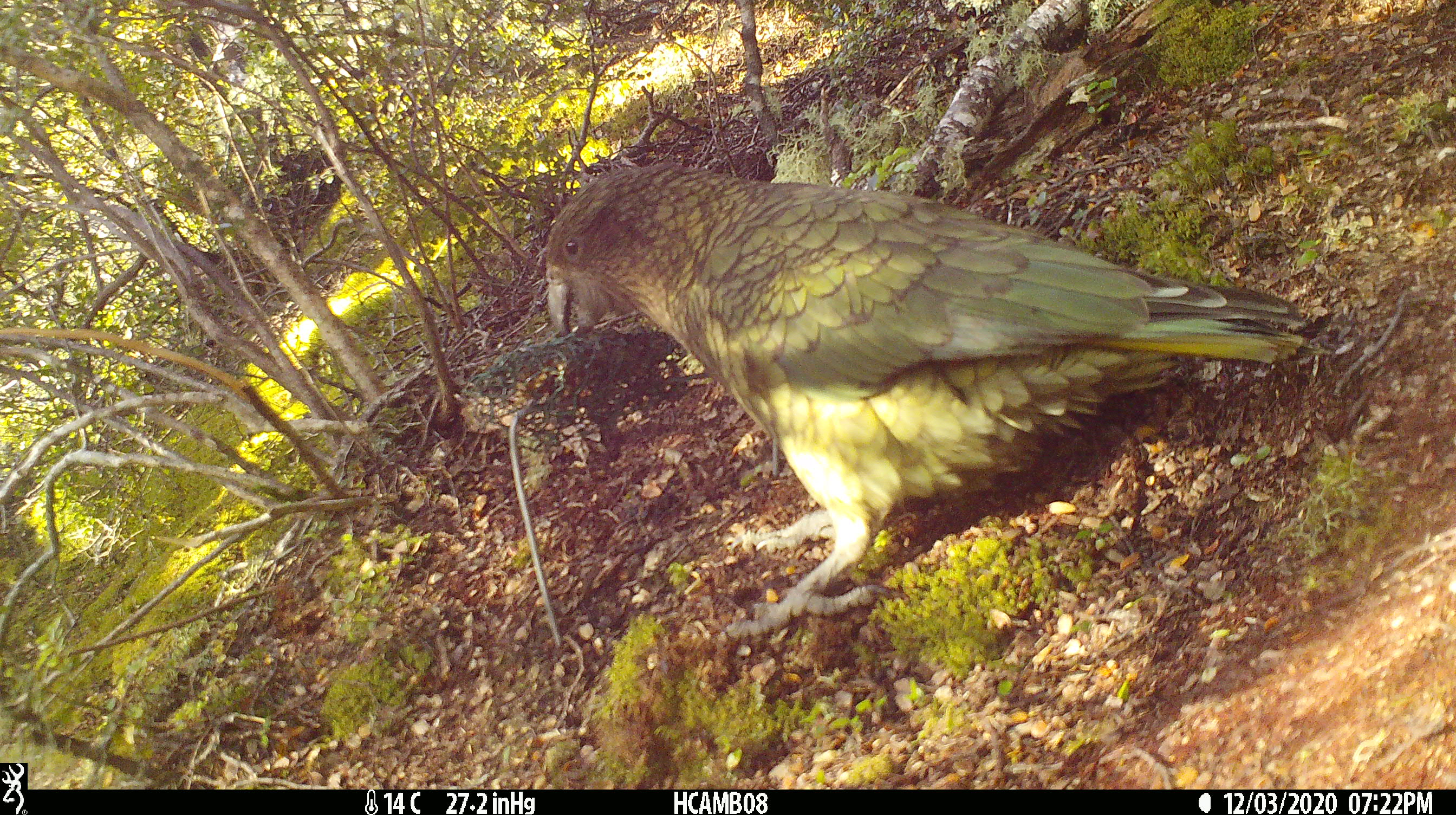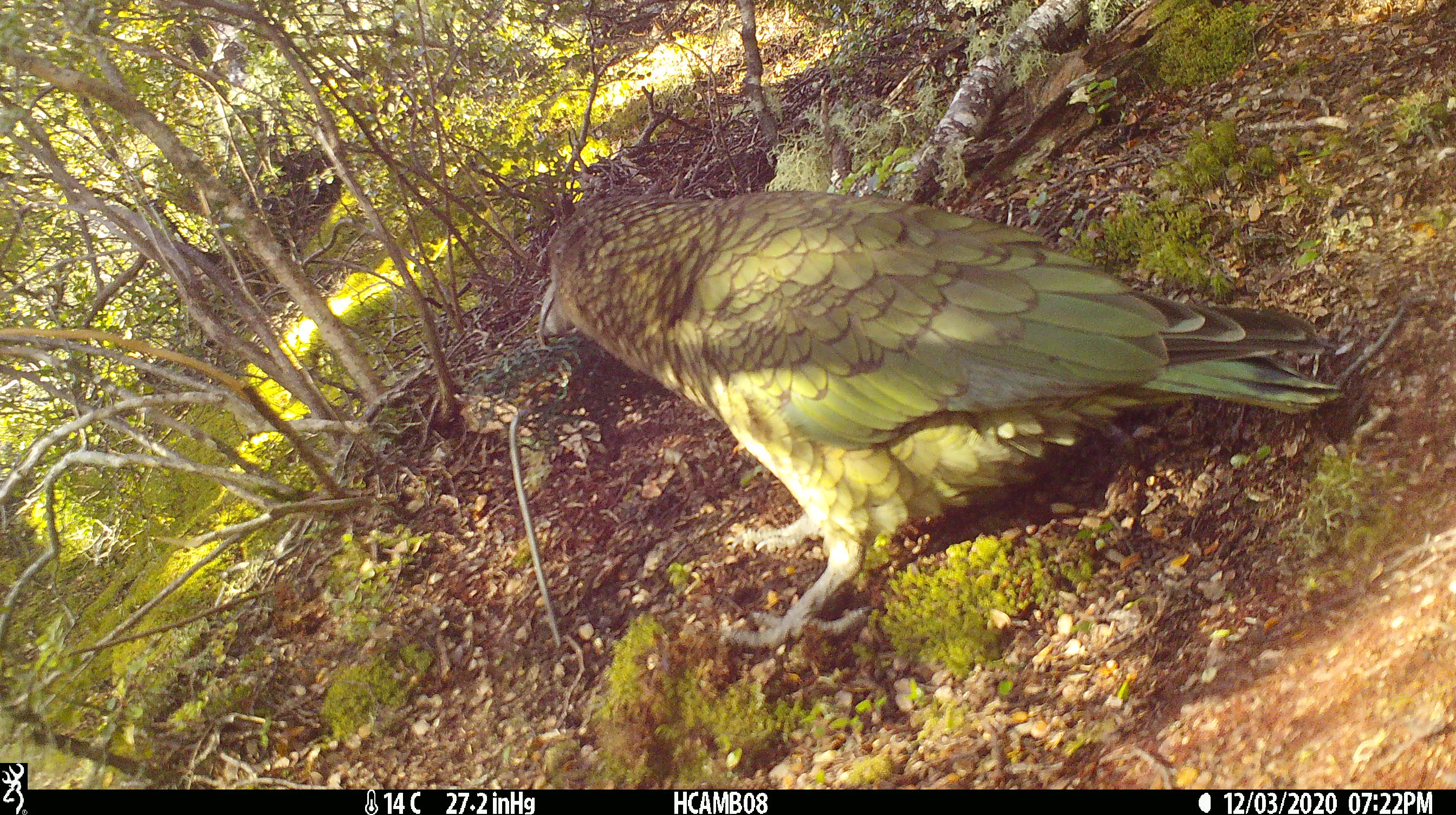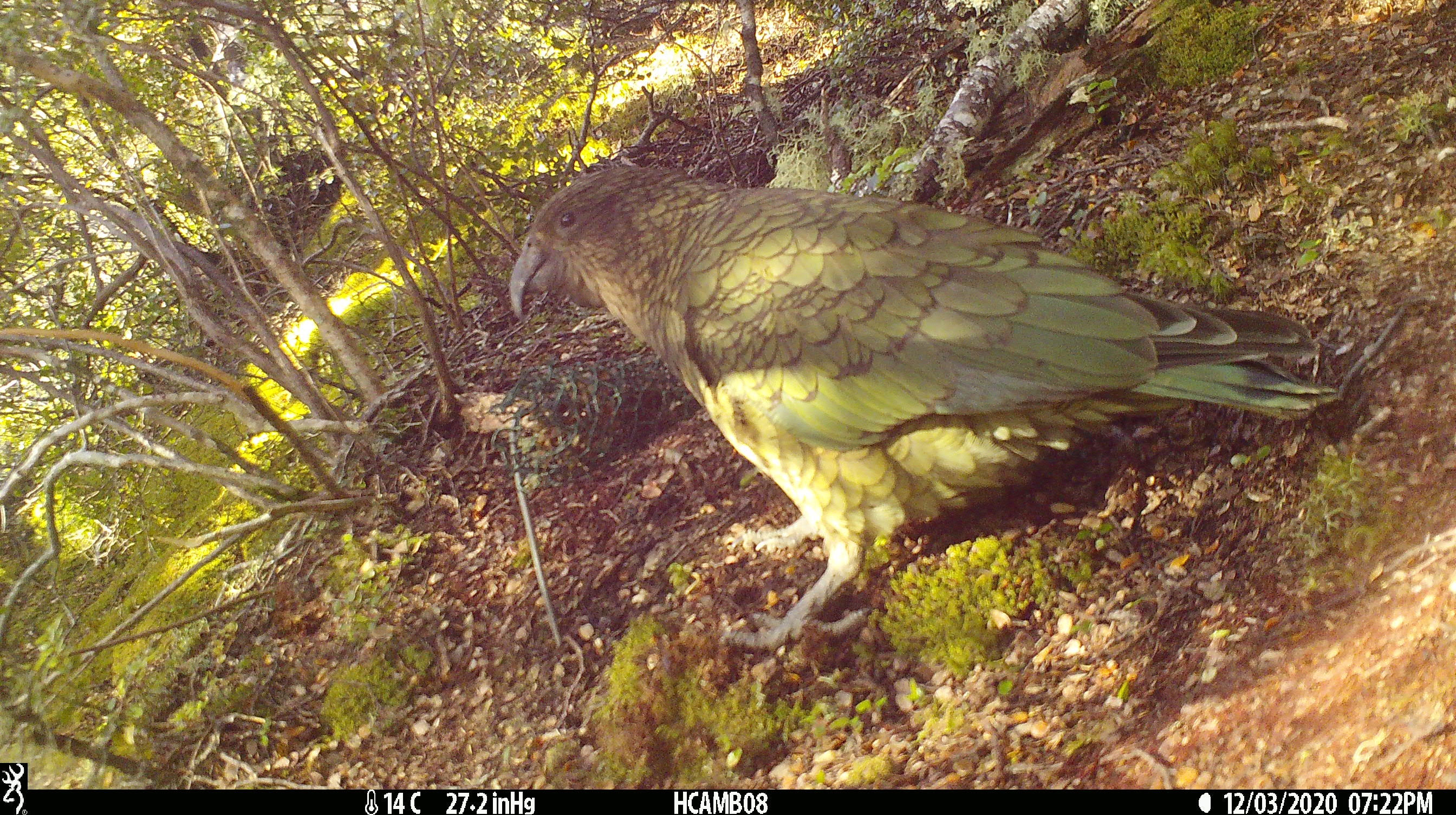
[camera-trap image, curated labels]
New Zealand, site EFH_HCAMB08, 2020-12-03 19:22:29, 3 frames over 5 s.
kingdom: Animalia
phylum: Chordata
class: Aves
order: Psittaciformes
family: Strigopidae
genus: Nestor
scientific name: Nestor notabilis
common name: kea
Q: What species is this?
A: Kea (Nestor notabilis).